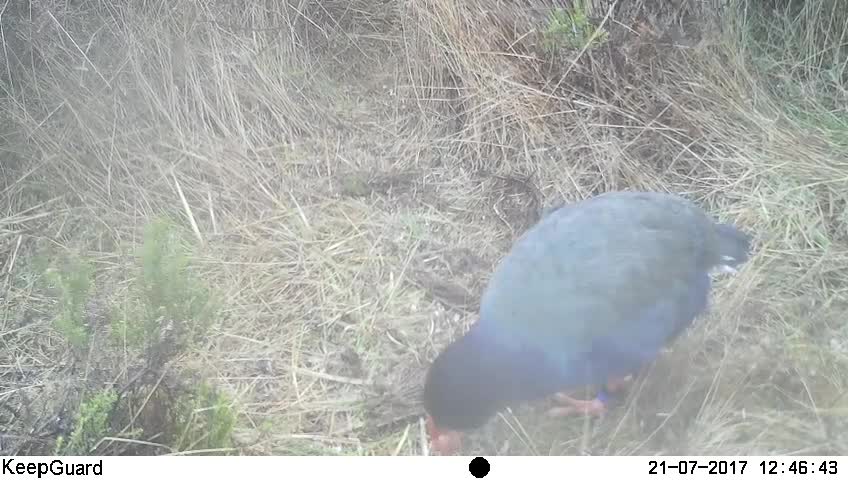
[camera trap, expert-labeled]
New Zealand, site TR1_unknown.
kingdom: Animalia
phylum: Chordata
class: Aves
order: Gruiformes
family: Rallidae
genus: Porphyrio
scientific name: Porphyrio mantelli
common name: takahe